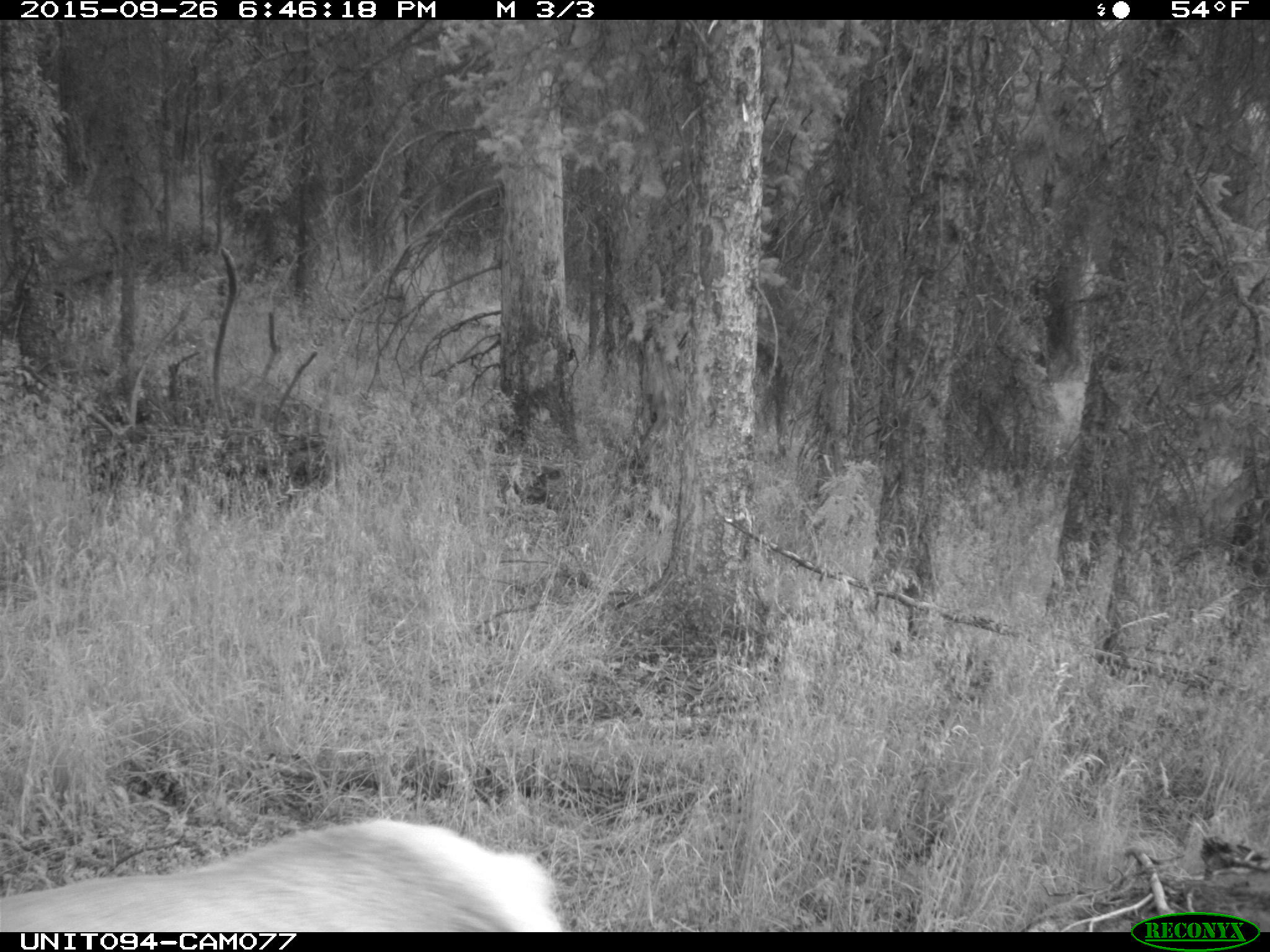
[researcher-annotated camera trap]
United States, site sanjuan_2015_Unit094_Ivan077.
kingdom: Animalia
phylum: Chordata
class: Mammalia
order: Artiodactyla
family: Cervidae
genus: Cervus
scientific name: Cervus elaphus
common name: red deer